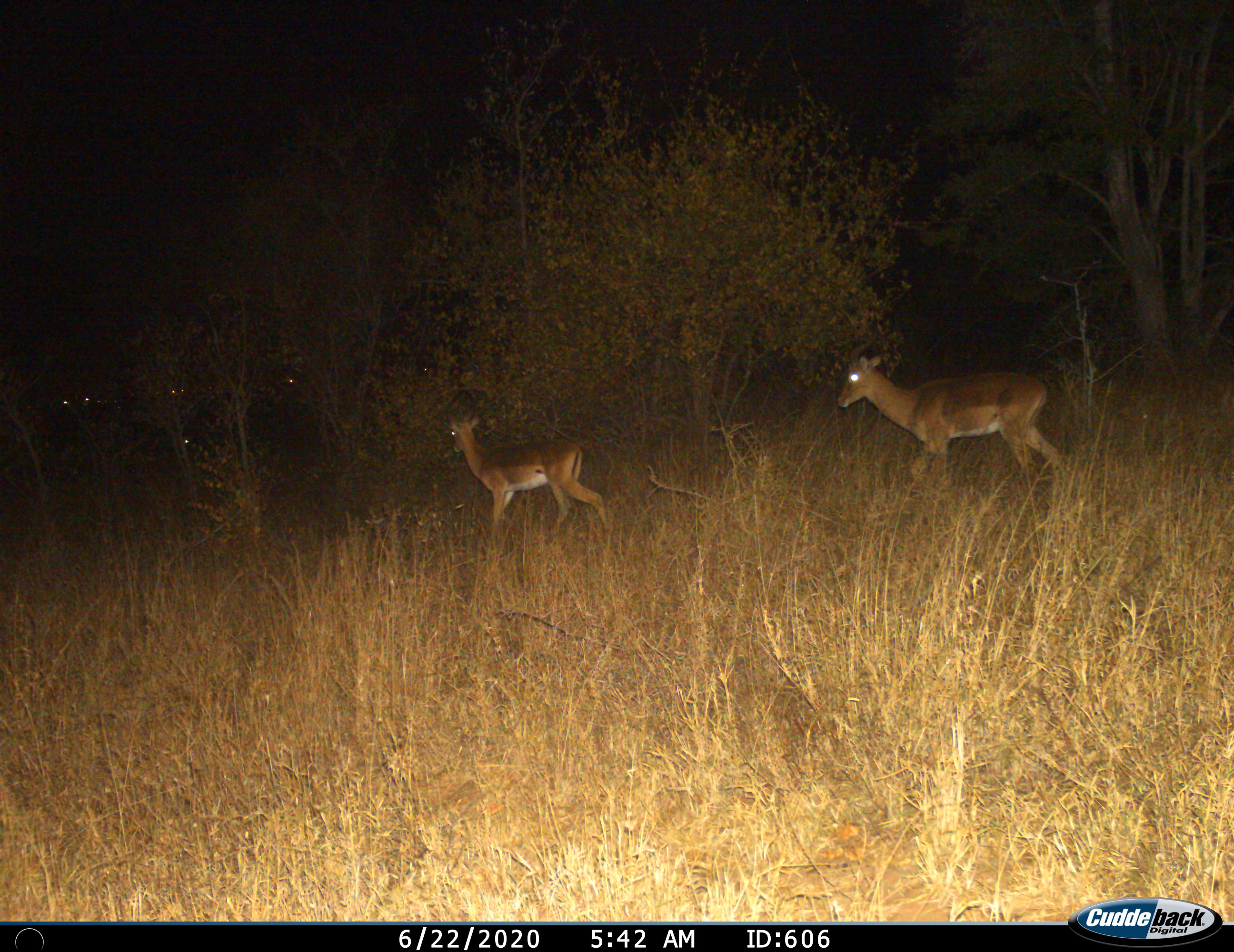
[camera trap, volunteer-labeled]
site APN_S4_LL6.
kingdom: Animalia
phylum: Chordata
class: Mammalia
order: Artiodactyla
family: Bovidae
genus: Aepyceros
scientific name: Aepyceros melampus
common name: impala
Impala (Aepyceros melampus), count 2. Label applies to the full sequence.